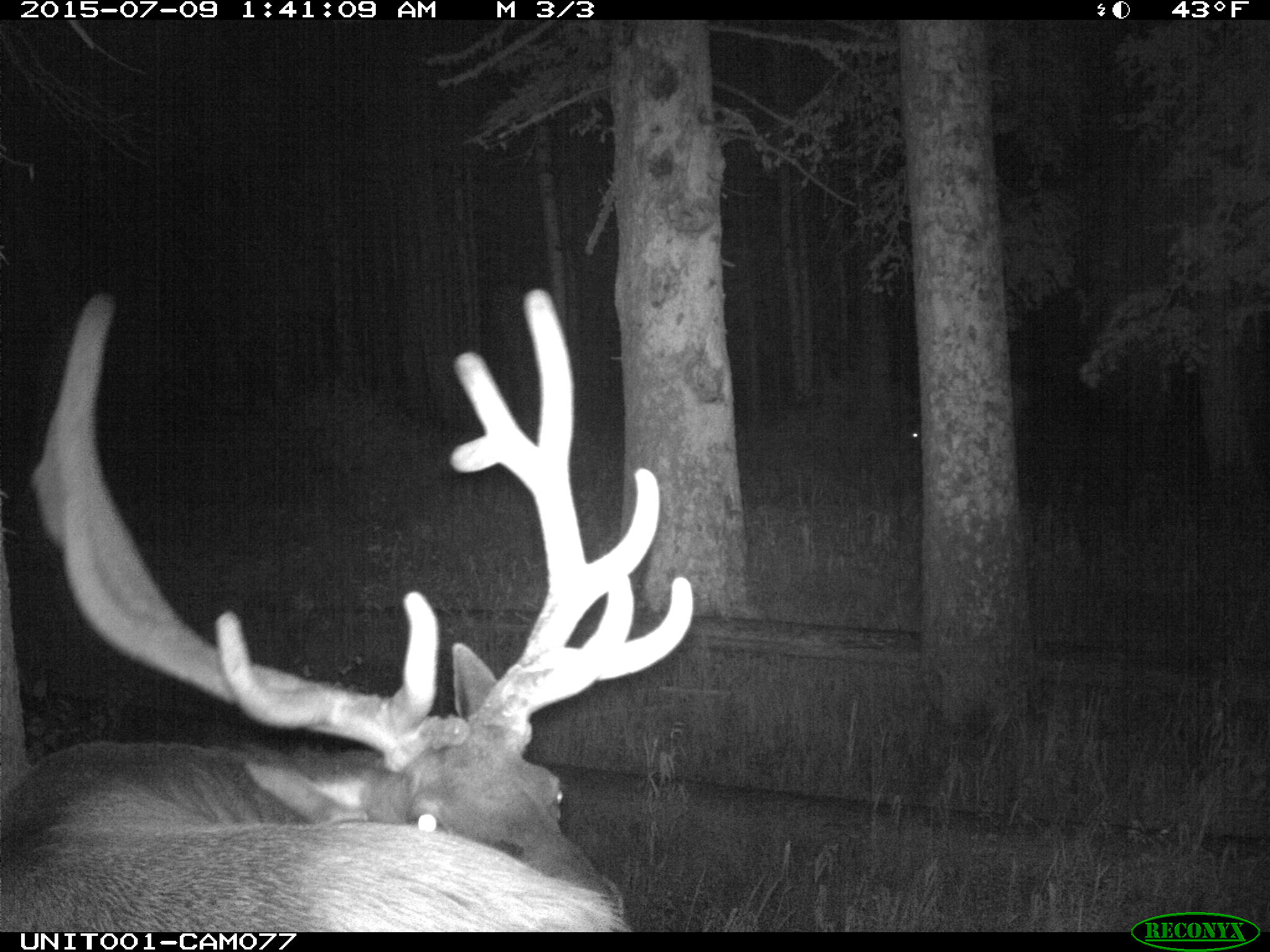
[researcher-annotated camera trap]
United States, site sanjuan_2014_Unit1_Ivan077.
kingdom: Animalia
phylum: Chordata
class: Mammalia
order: Artiodactyla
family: Cervidae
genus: Cervus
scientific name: Cervus elaphus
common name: red deer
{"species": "Cervus elaphus (red deer)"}